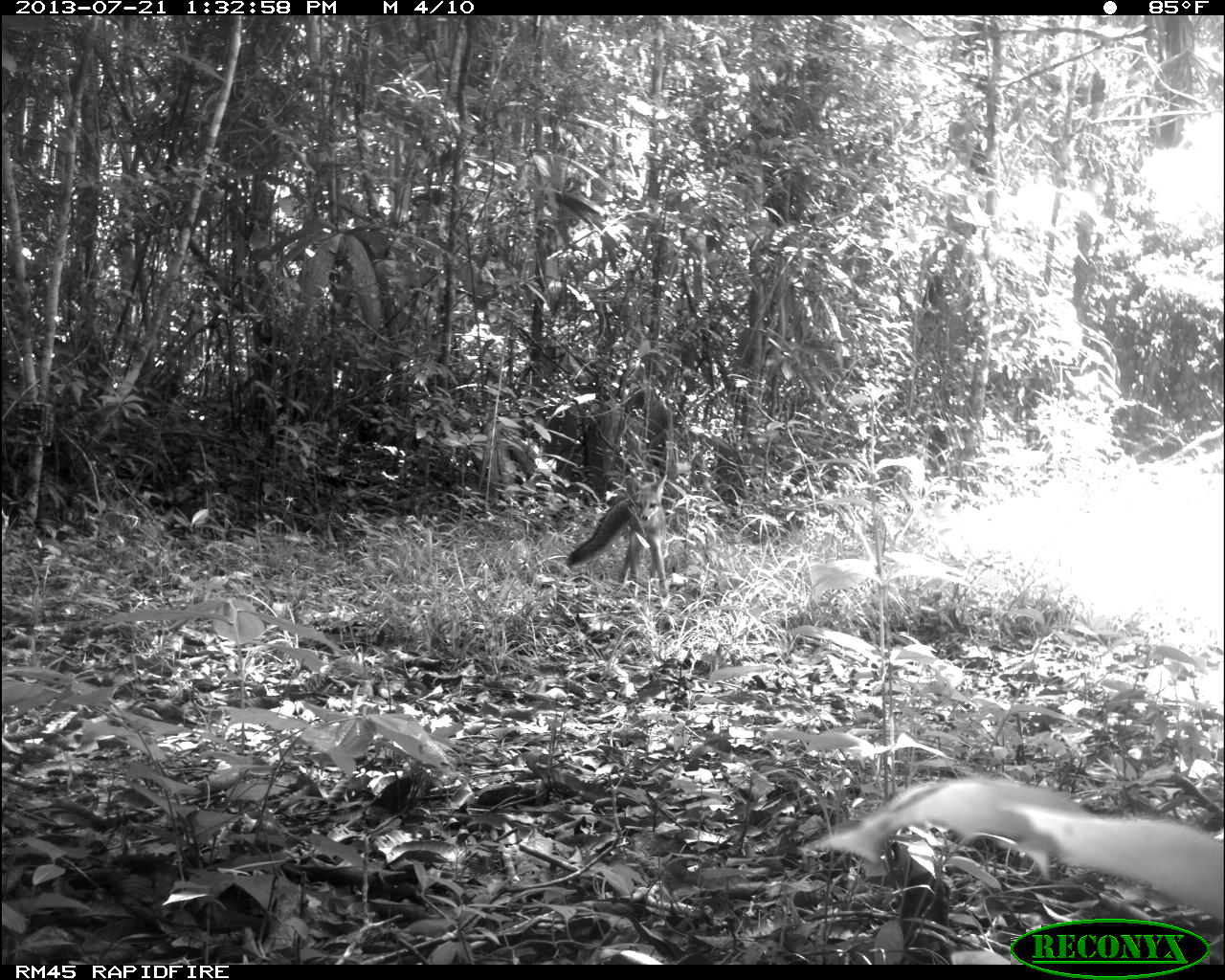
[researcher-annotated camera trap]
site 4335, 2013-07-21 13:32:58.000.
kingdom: Animalia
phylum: Chordata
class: Mammalia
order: Carnivora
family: Canidae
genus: Urocyon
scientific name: Urocyon cinereoargenteus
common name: gray fox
Urocyon cinereoargenteus (gray fox), count 1.